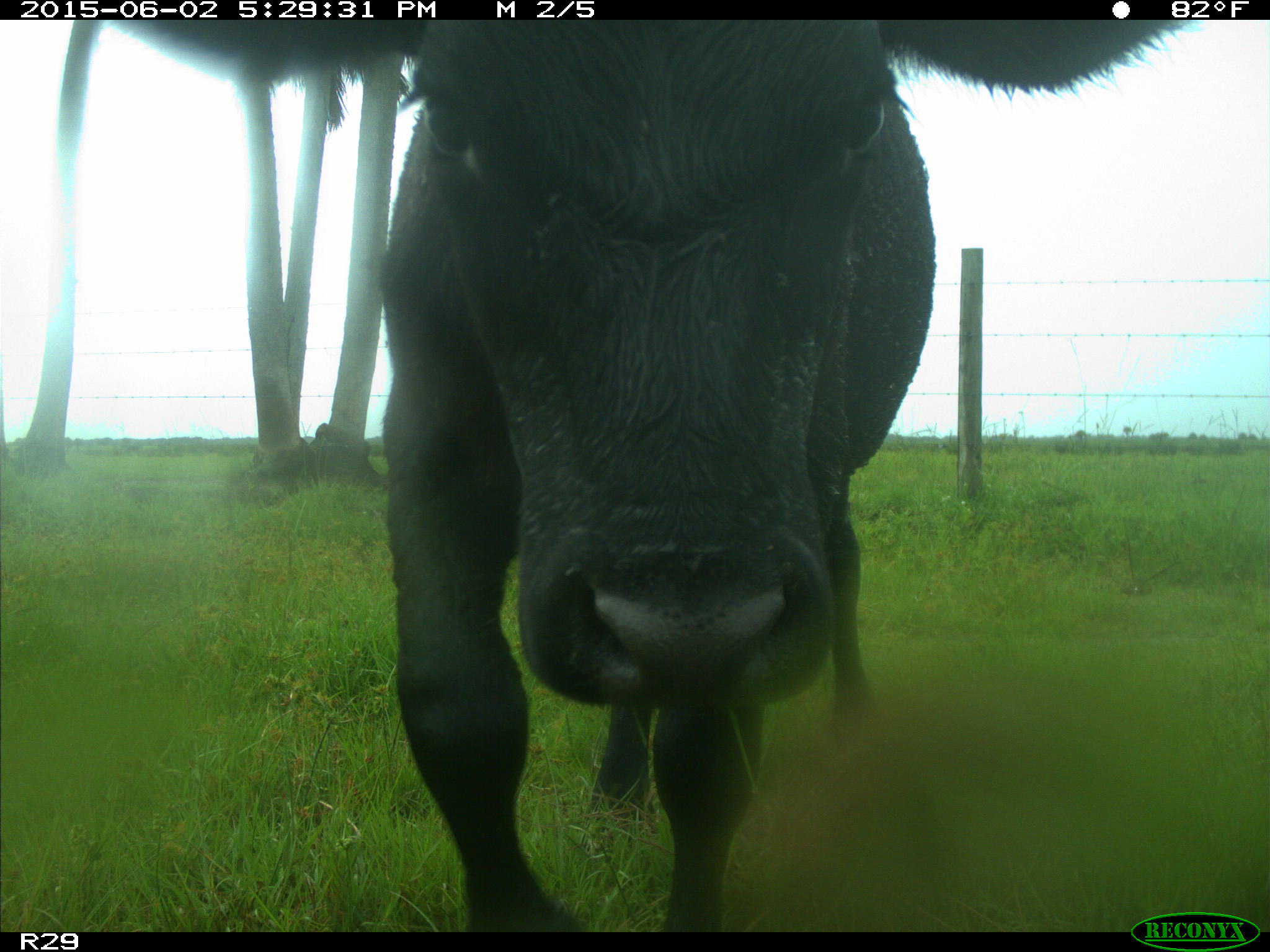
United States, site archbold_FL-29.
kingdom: Animalia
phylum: Chordata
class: Mammalia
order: Artiodactyla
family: Bovidae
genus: Bos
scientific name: Bos taurus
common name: domestic cow